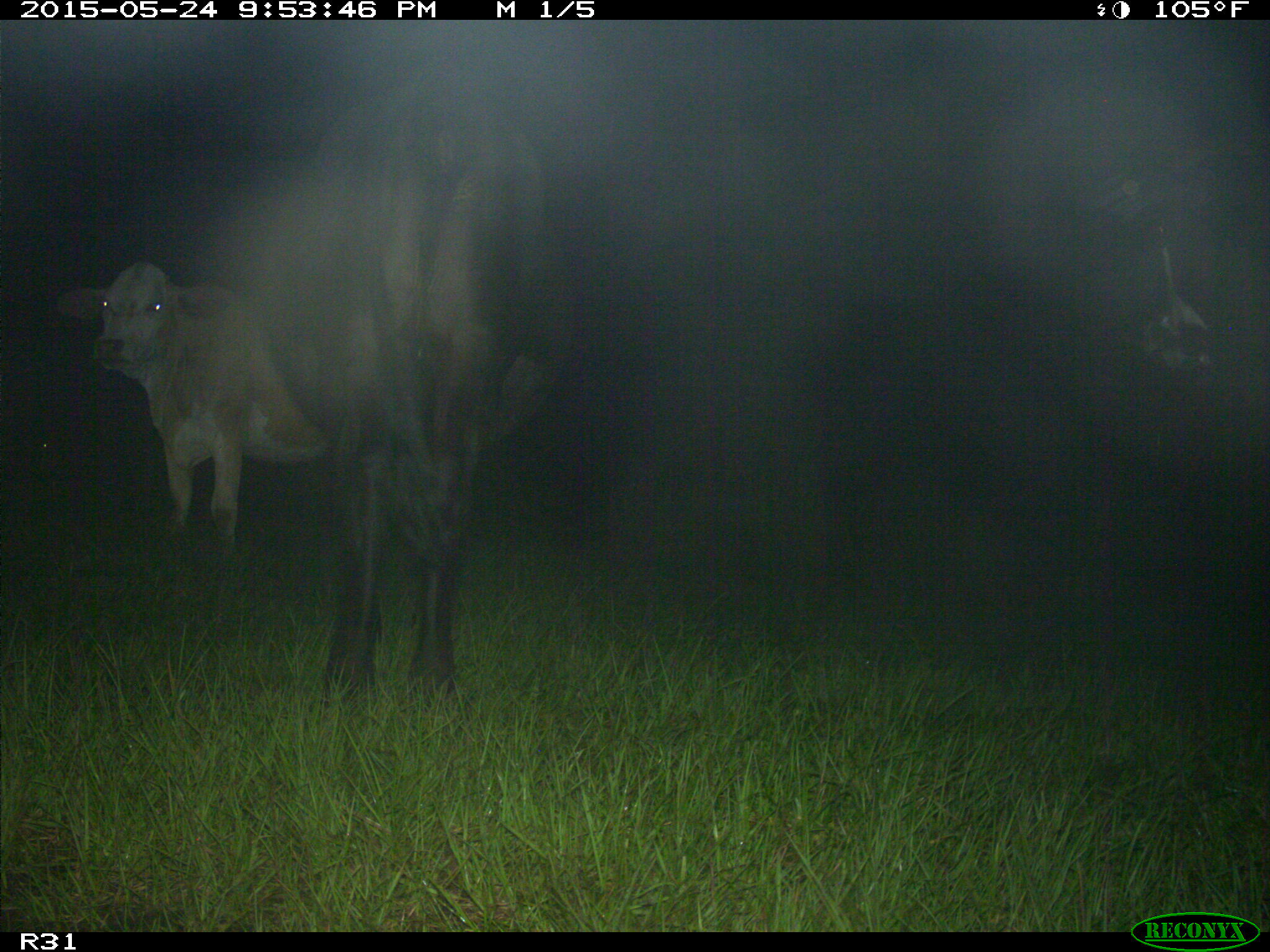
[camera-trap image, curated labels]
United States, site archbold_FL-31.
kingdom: Animalia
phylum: Chordata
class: Mammalia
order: Artiodactyla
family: Bovidae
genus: Bos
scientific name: Bos taurus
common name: domestic cow